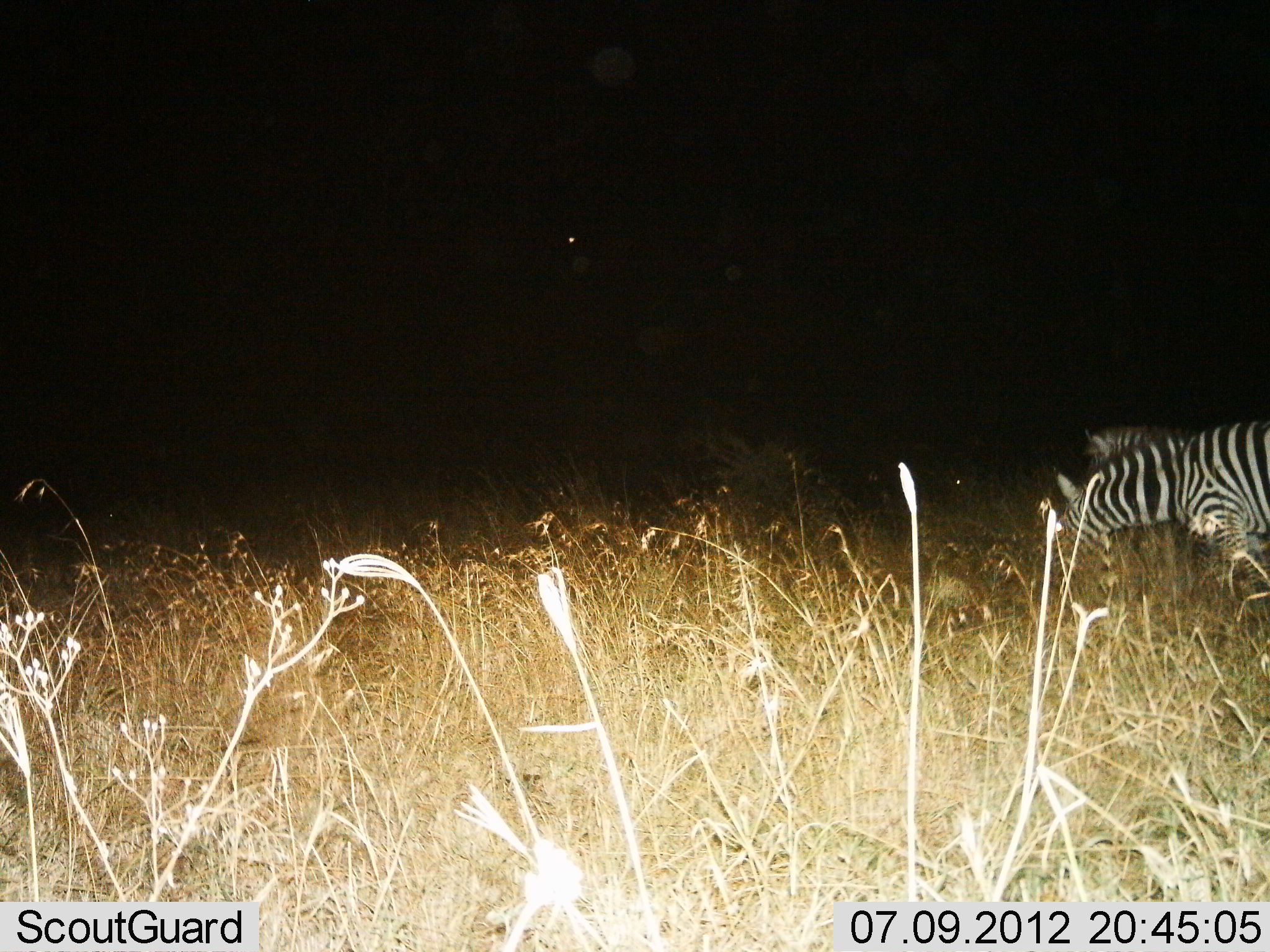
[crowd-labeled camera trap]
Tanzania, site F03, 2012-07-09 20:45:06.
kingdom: Animalia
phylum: Chordata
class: Mammalia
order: Perissodactyla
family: Equidae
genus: Equus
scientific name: Equus quagga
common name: plains zebra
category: zebra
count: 2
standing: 36%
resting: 0%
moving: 27%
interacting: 0%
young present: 0%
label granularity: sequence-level